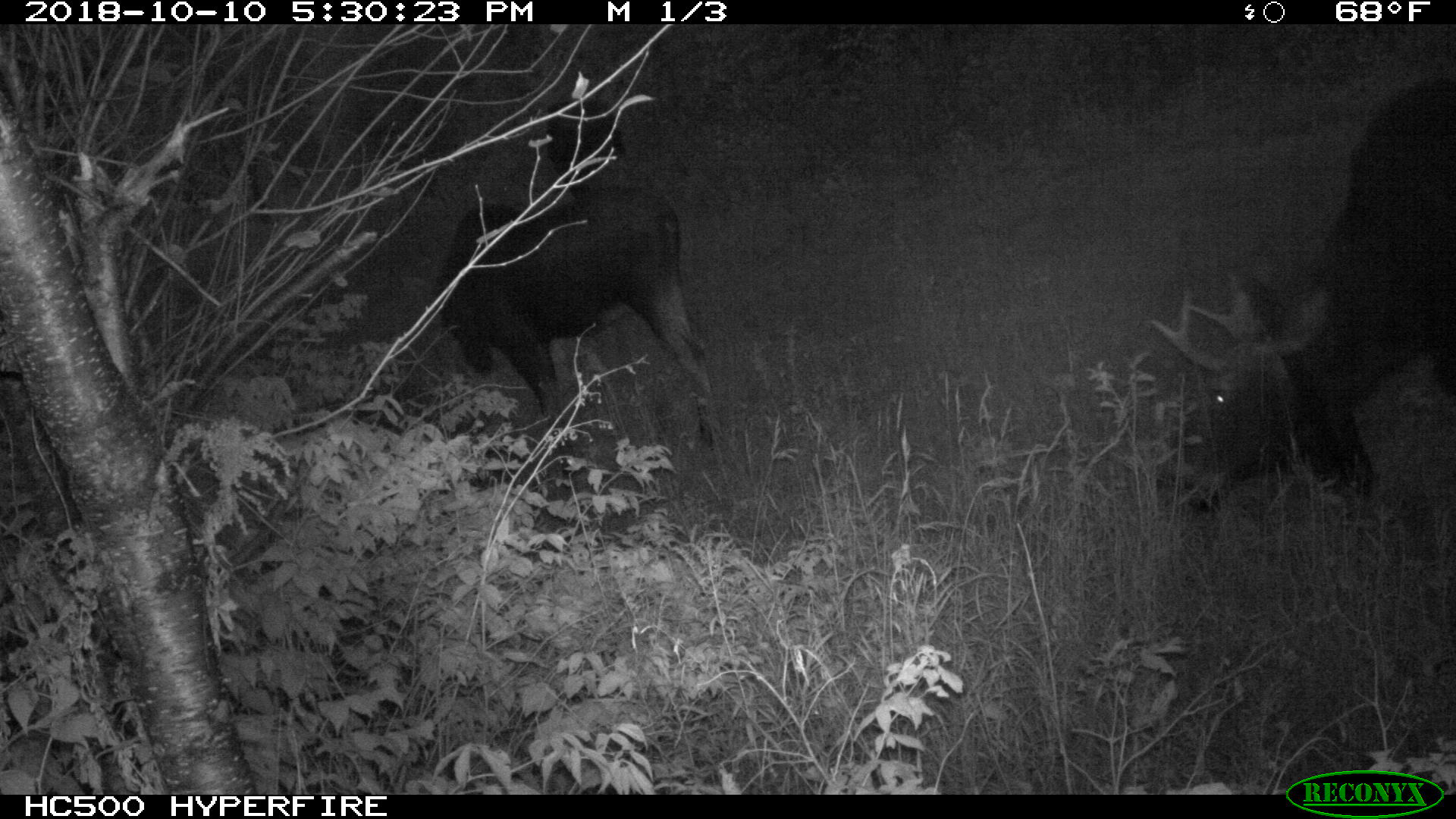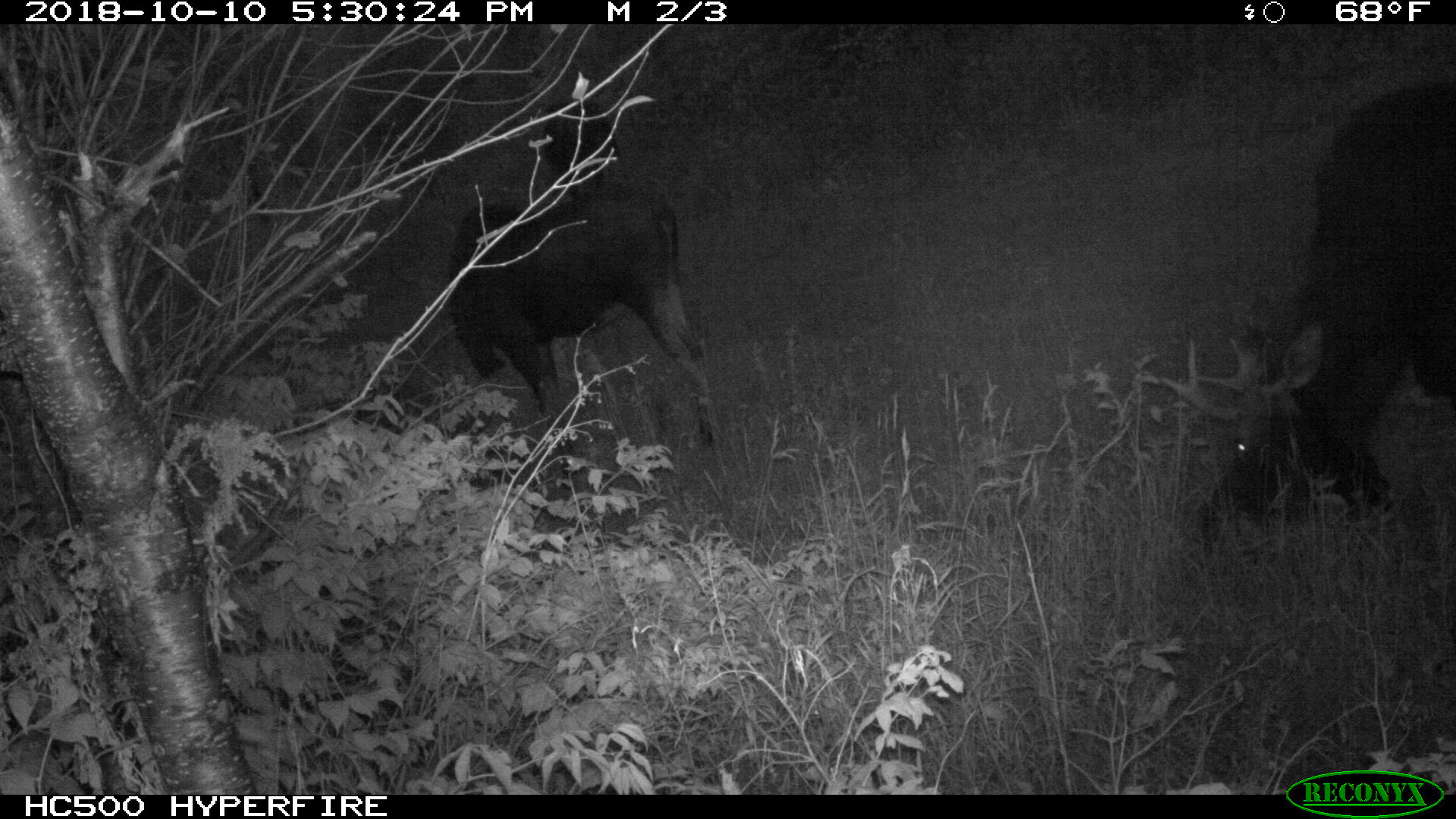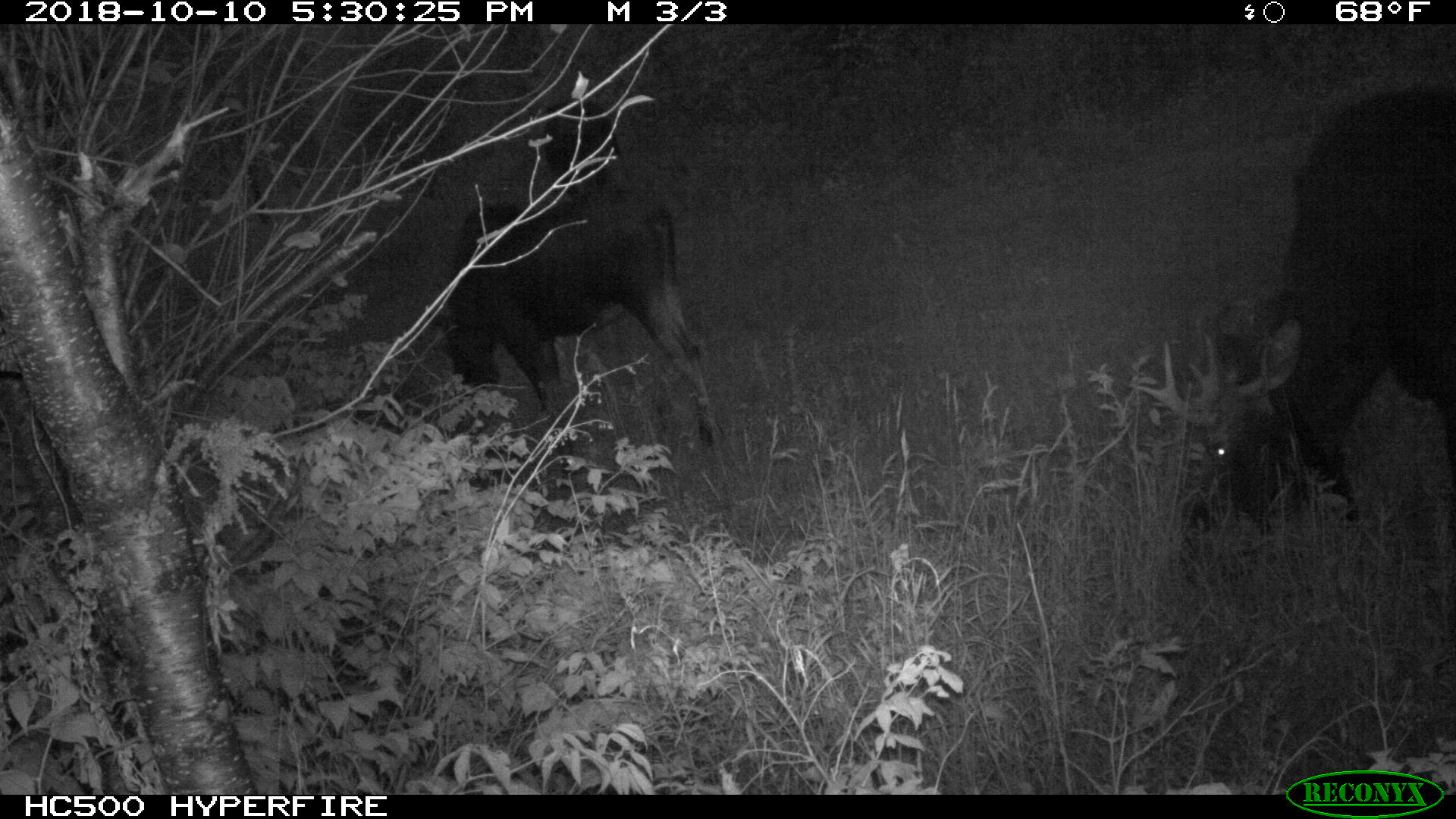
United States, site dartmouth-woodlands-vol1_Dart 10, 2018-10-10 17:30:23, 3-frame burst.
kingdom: Animalia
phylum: Chordata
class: Mammalia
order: Artiodactyla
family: Cervidae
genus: Alces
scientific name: Alces alces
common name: moose